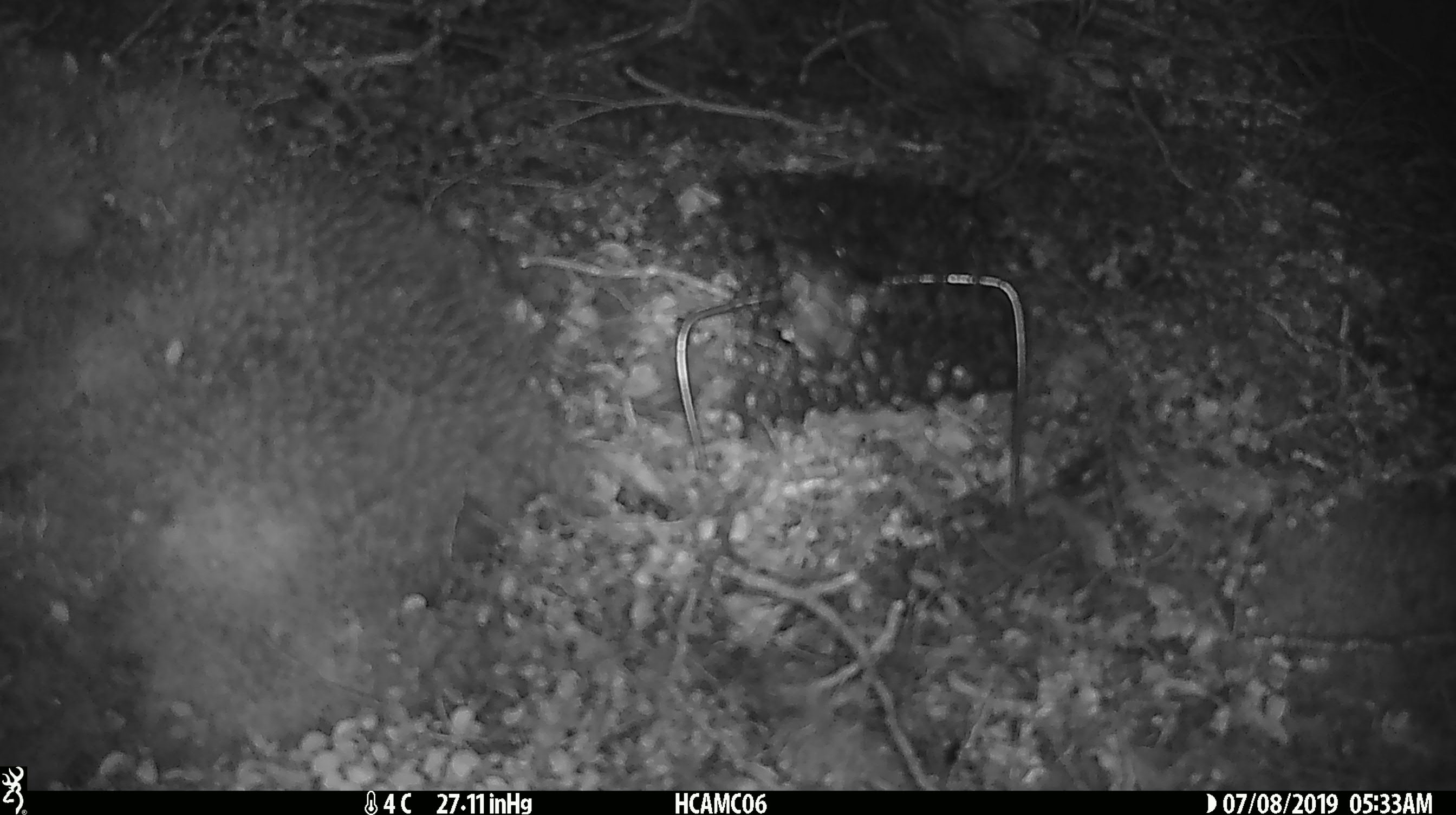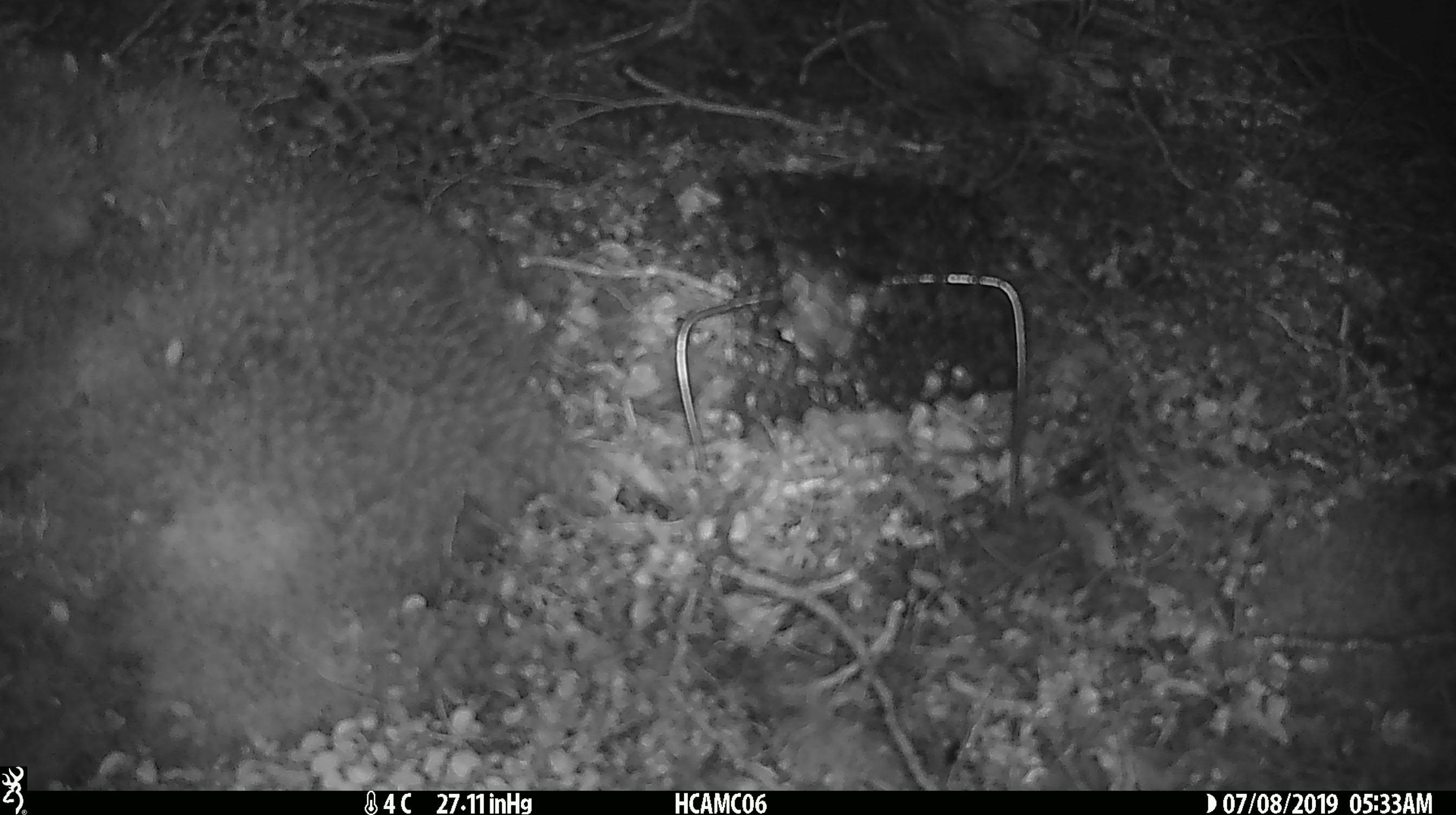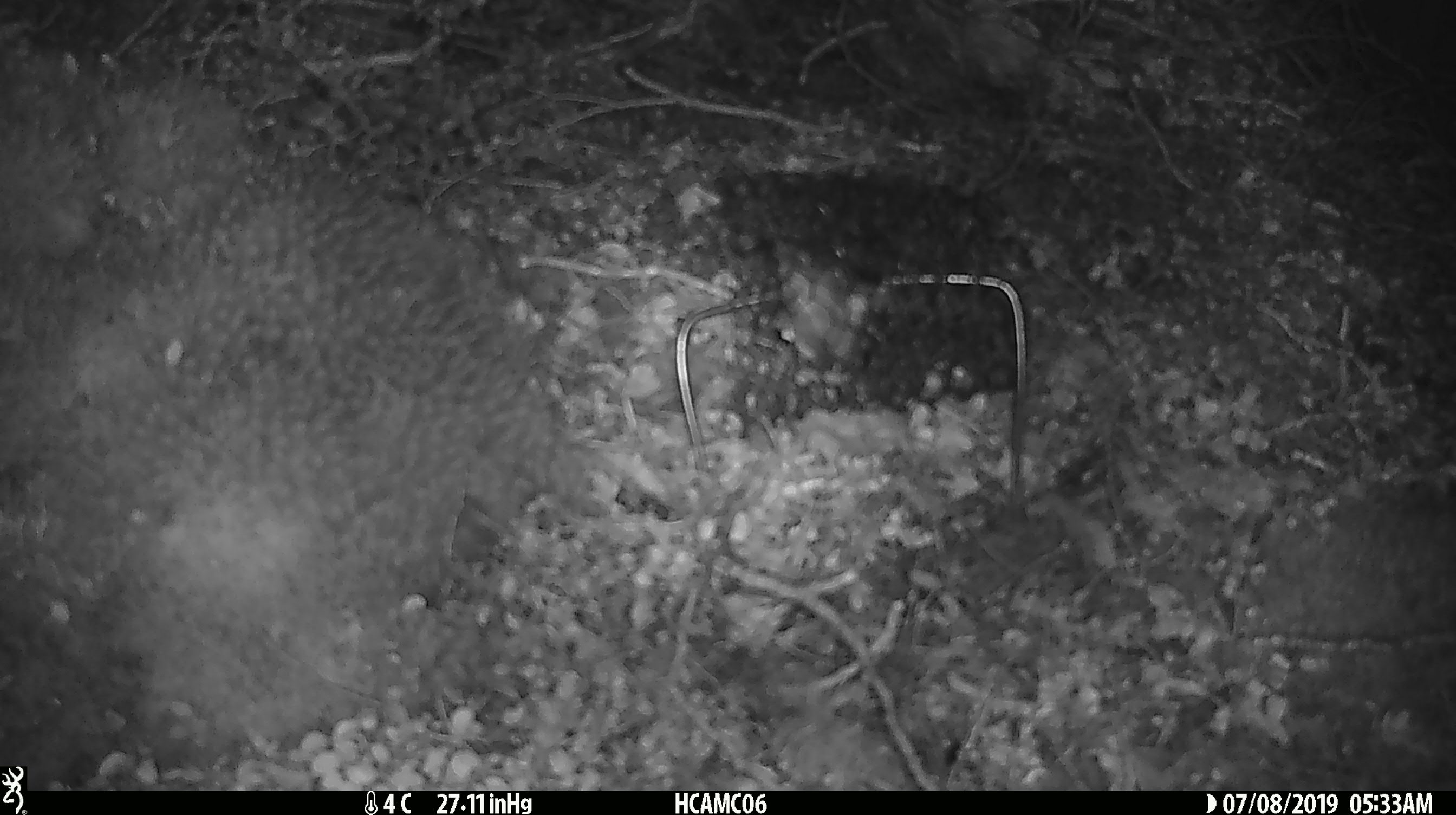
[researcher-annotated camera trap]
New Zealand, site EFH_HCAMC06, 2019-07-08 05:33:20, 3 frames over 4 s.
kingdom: Animalia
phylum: Chordata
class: Mammalia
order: Rodentia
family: Muridae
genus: Mus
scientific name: Mus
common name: mouse